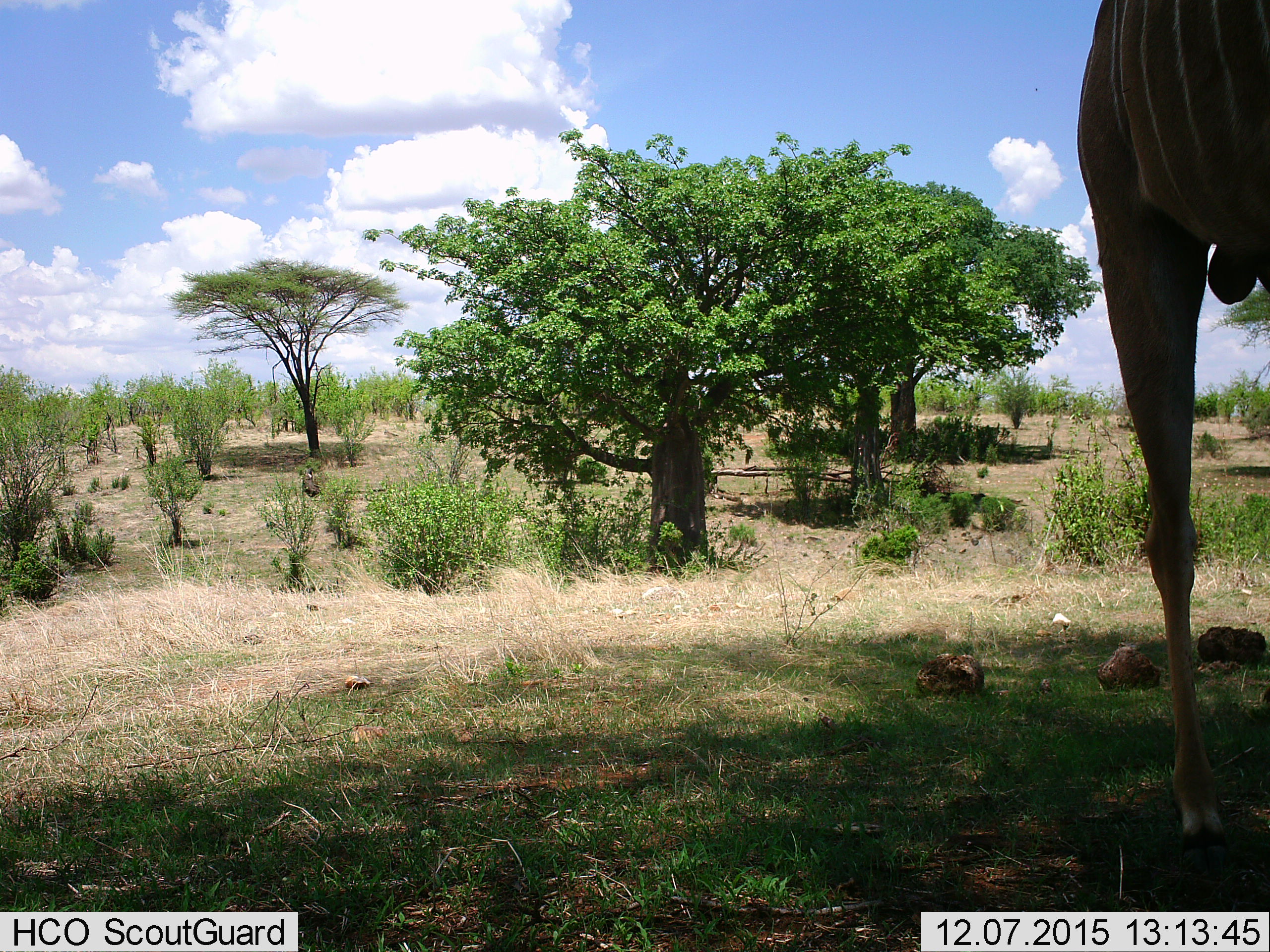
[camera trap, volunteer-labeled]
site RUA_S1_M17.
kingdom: Animalia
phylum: Chordata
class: Mammalia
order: Artiodactyla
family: Bovidae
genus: Tragelaphus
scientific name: Tragelaphus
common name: kudu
Kudu (Tragelaphus), count 1. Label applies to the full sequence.